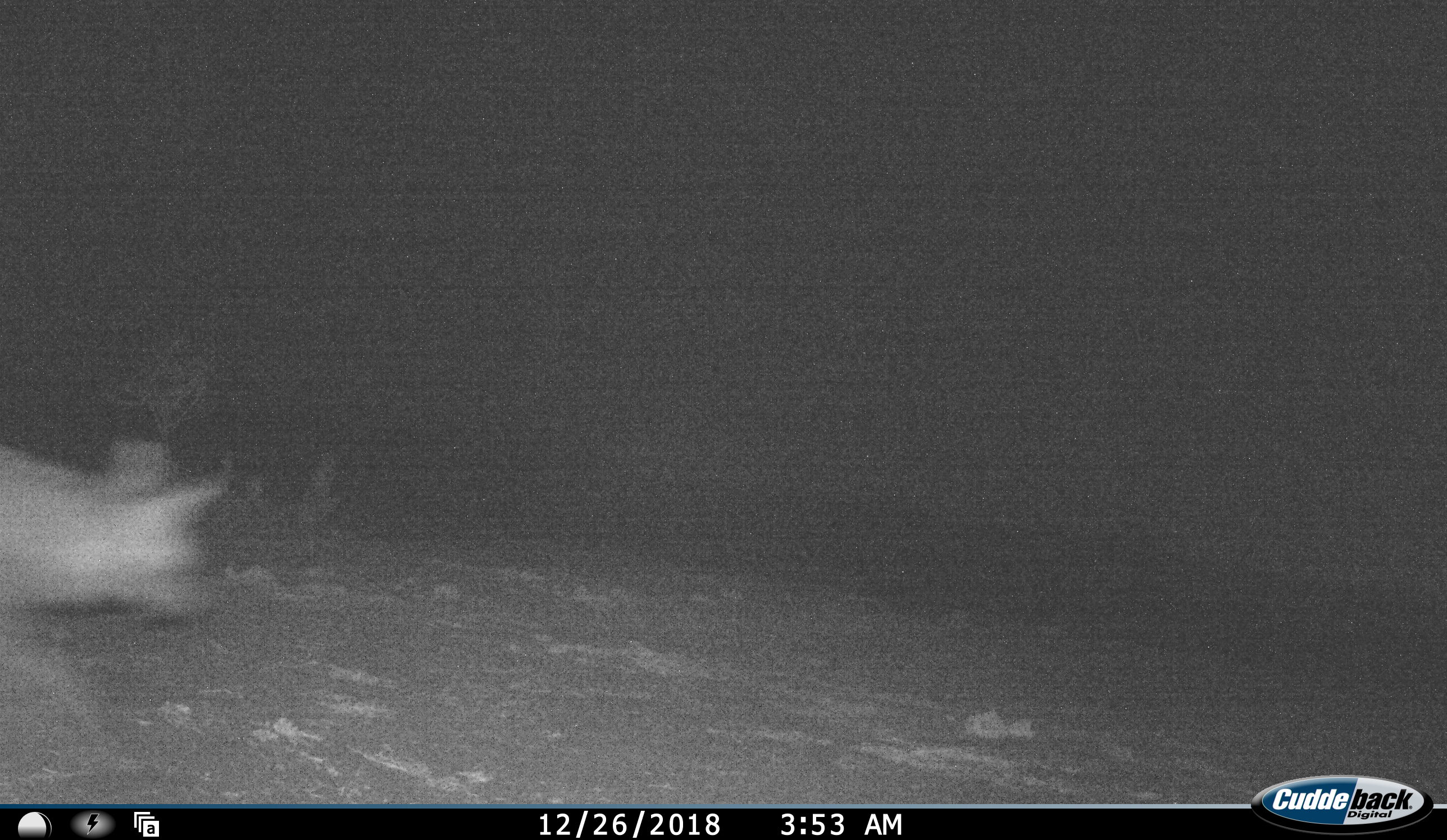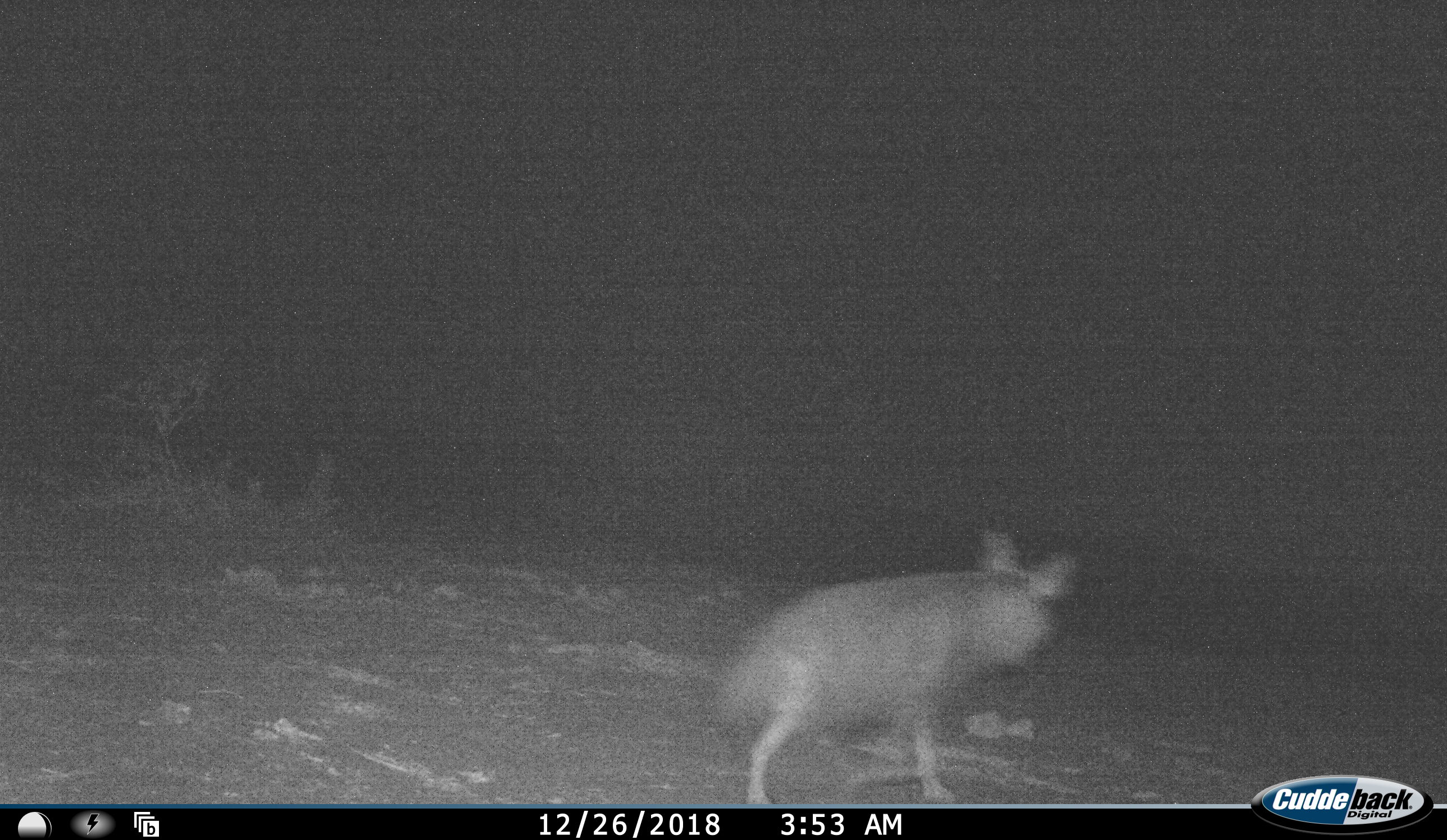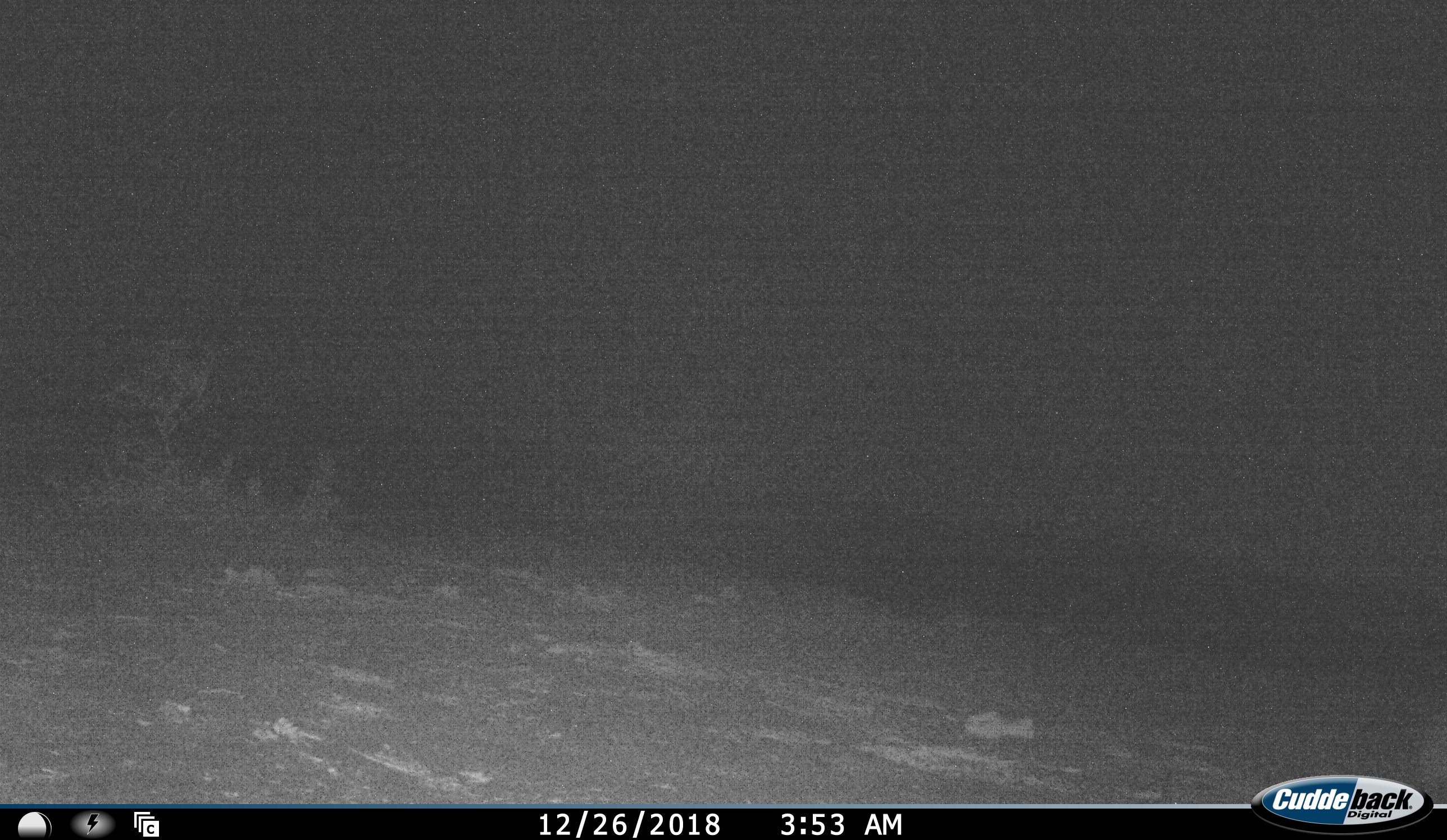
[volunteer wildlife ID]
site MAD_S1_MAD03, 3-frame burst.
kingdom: Animalia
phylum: Chordata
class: Mammalia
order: Carnivora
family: Hyaenidae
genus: Parahyaena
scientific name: Parahyaena brunnea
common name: brown hyena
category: hyenabrown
Hyenabrown (brown hyena) (Parahyaena brunnea), count 1. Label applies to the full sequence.